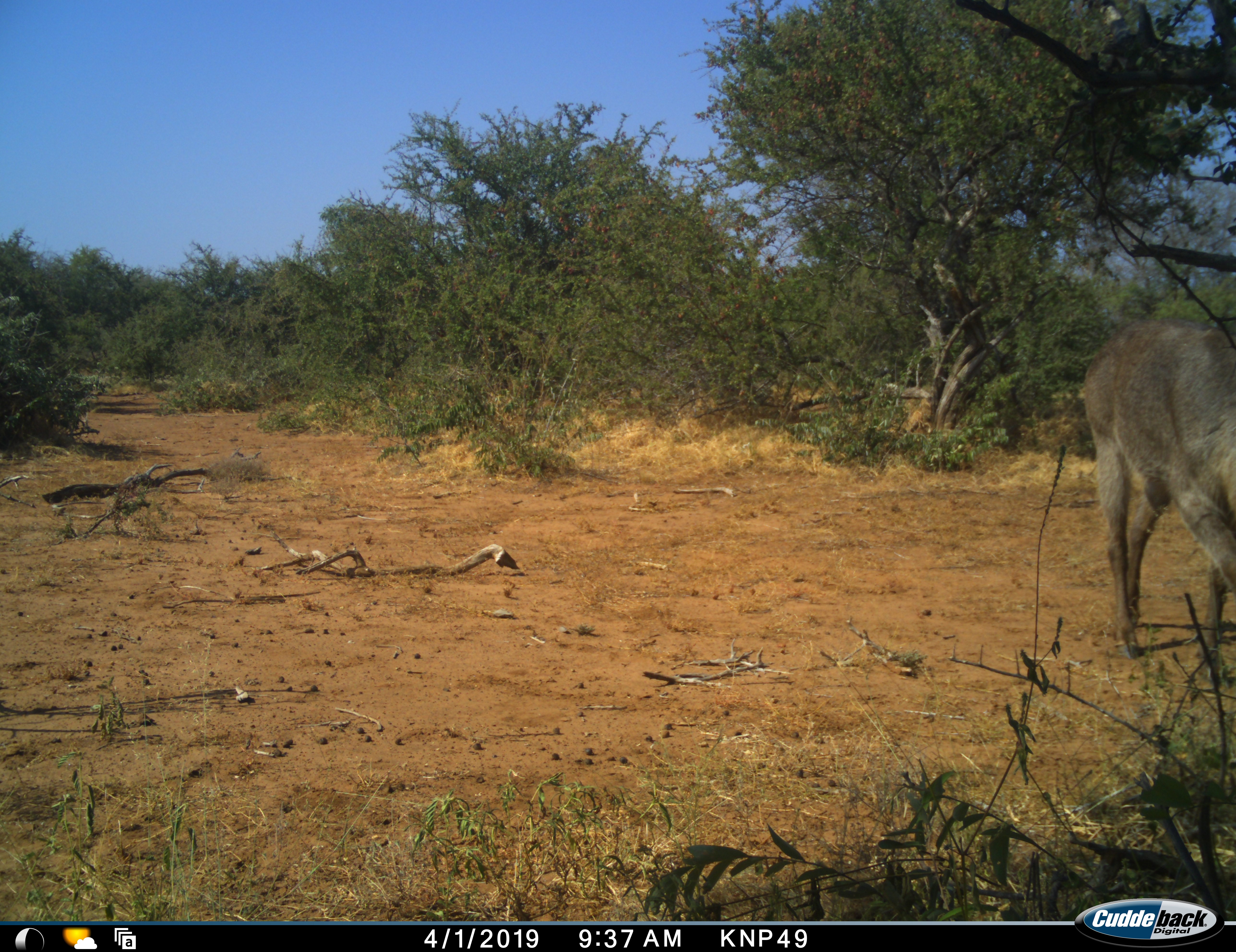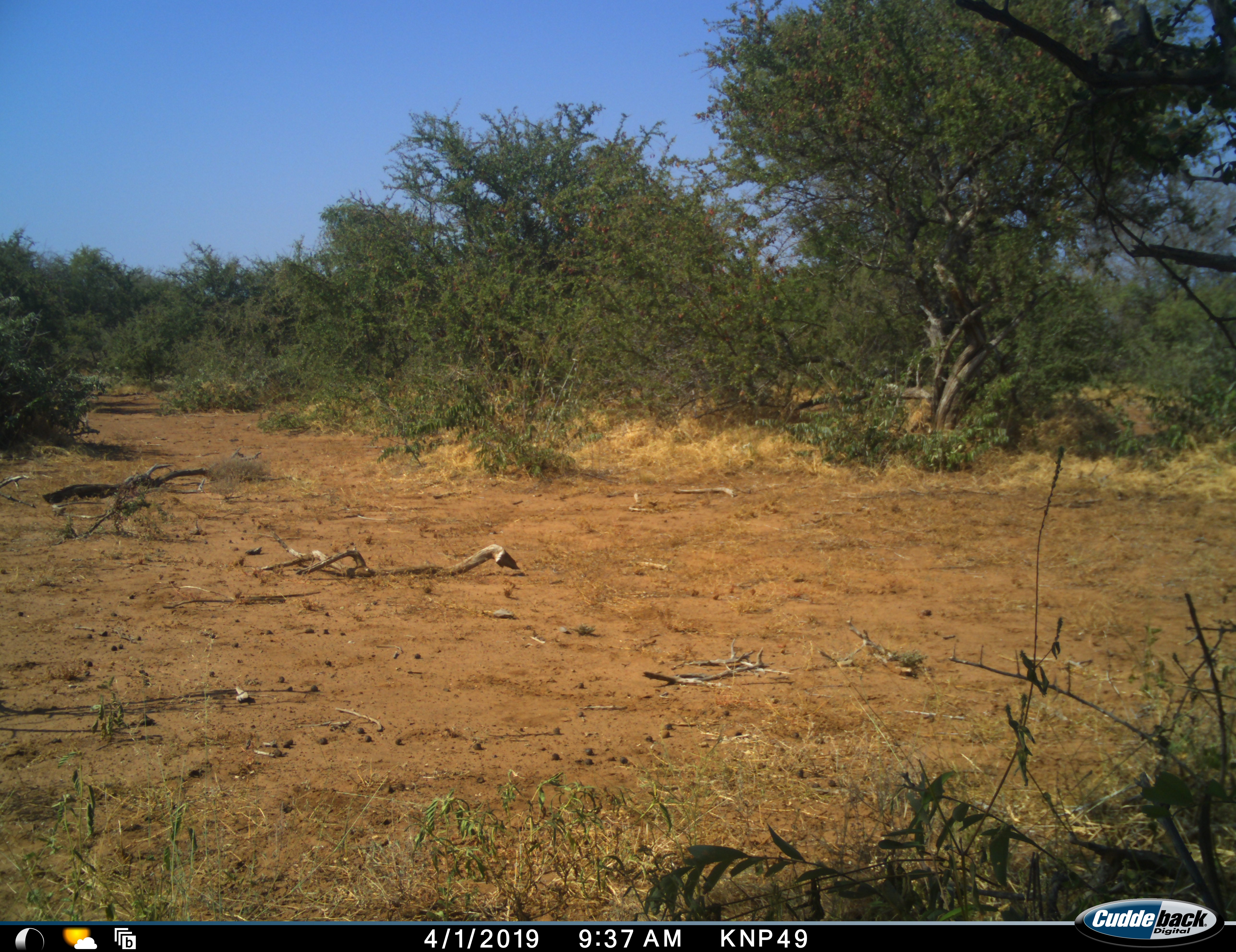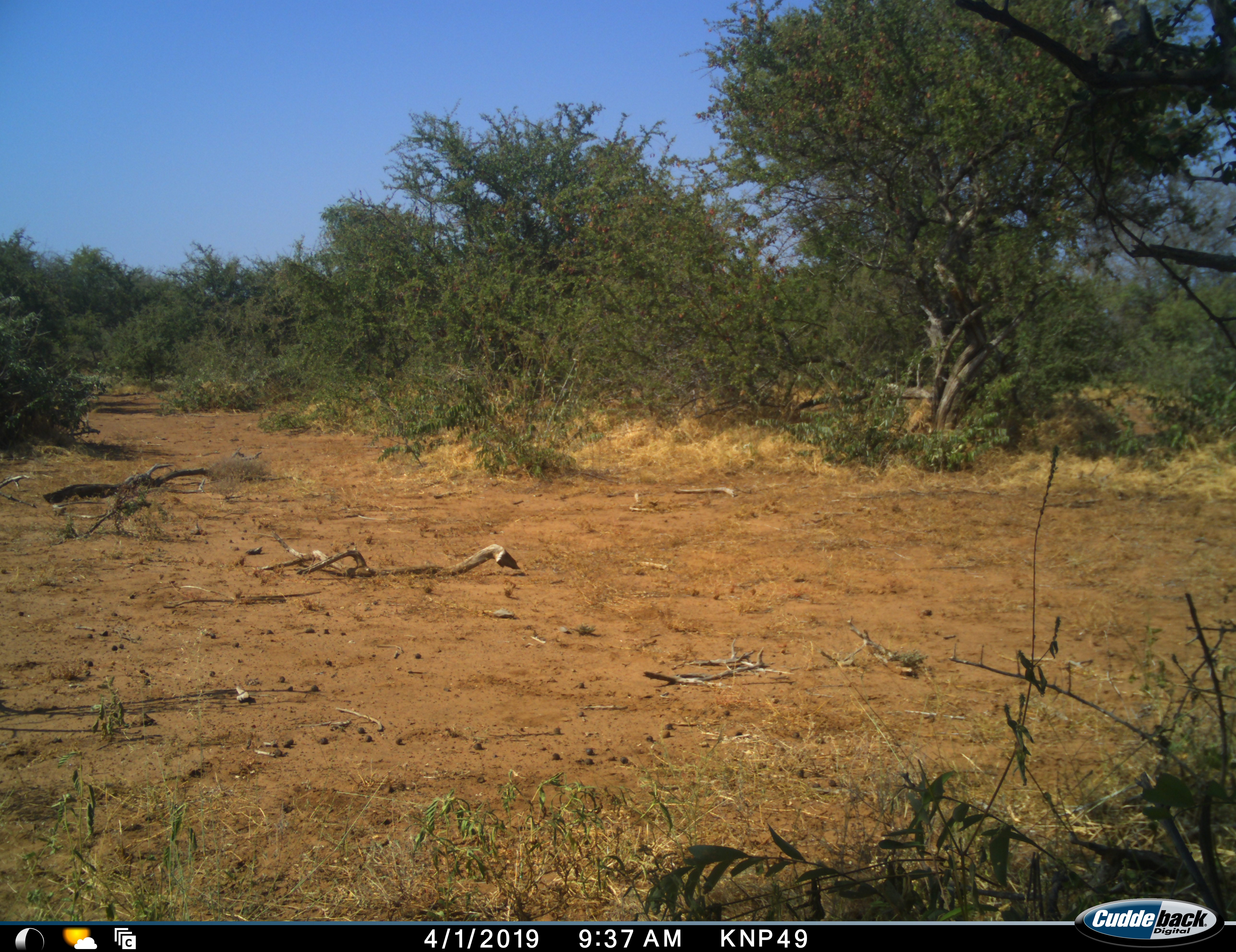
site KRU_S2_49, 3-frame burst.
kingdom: Animalia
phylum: Chordata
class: Mammalia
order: Artiodactyla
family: Bovidae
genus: Kobus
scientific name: Kobus ellipsiprymnus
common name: waterbuck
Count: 1.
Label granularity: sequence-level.